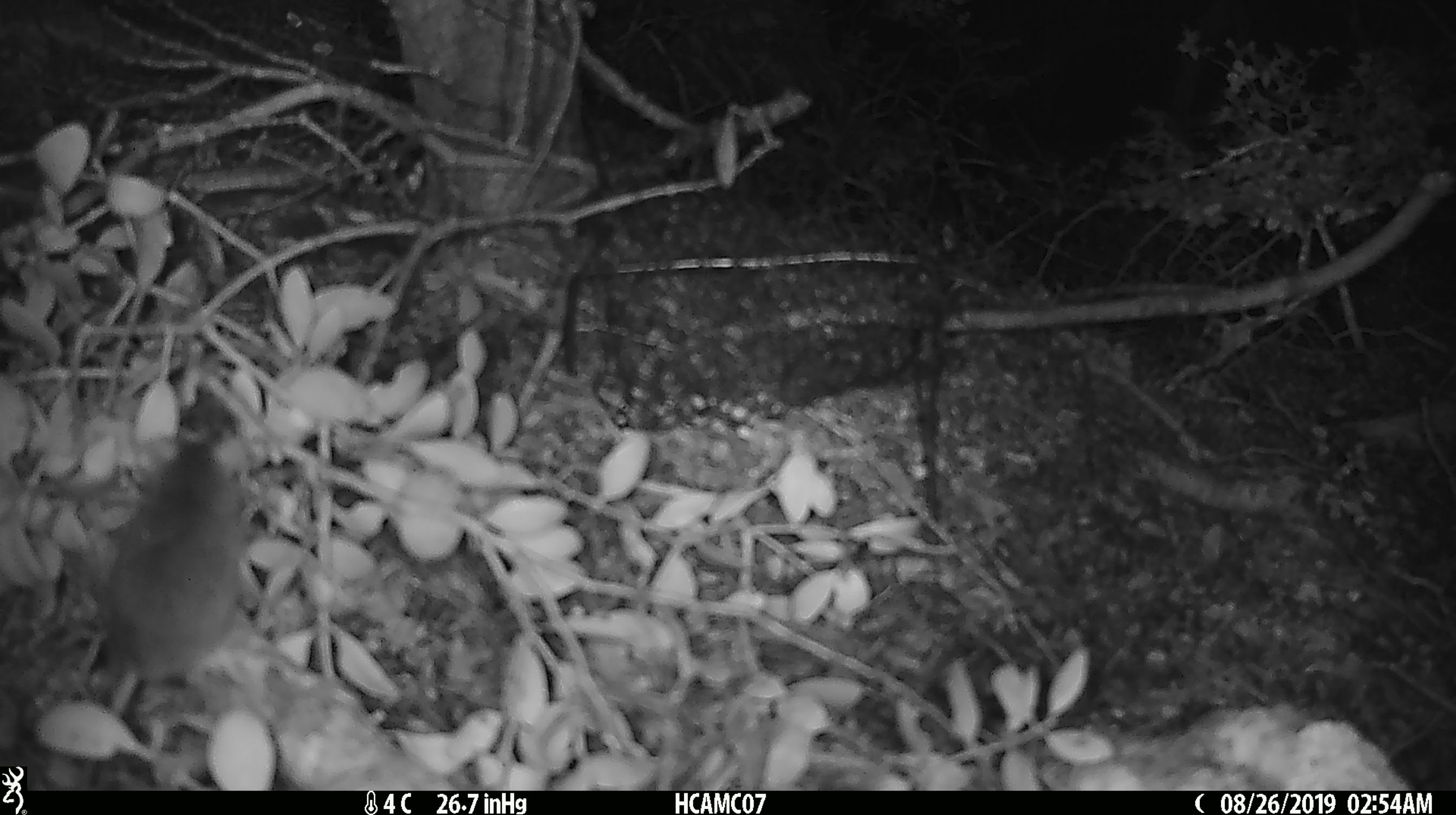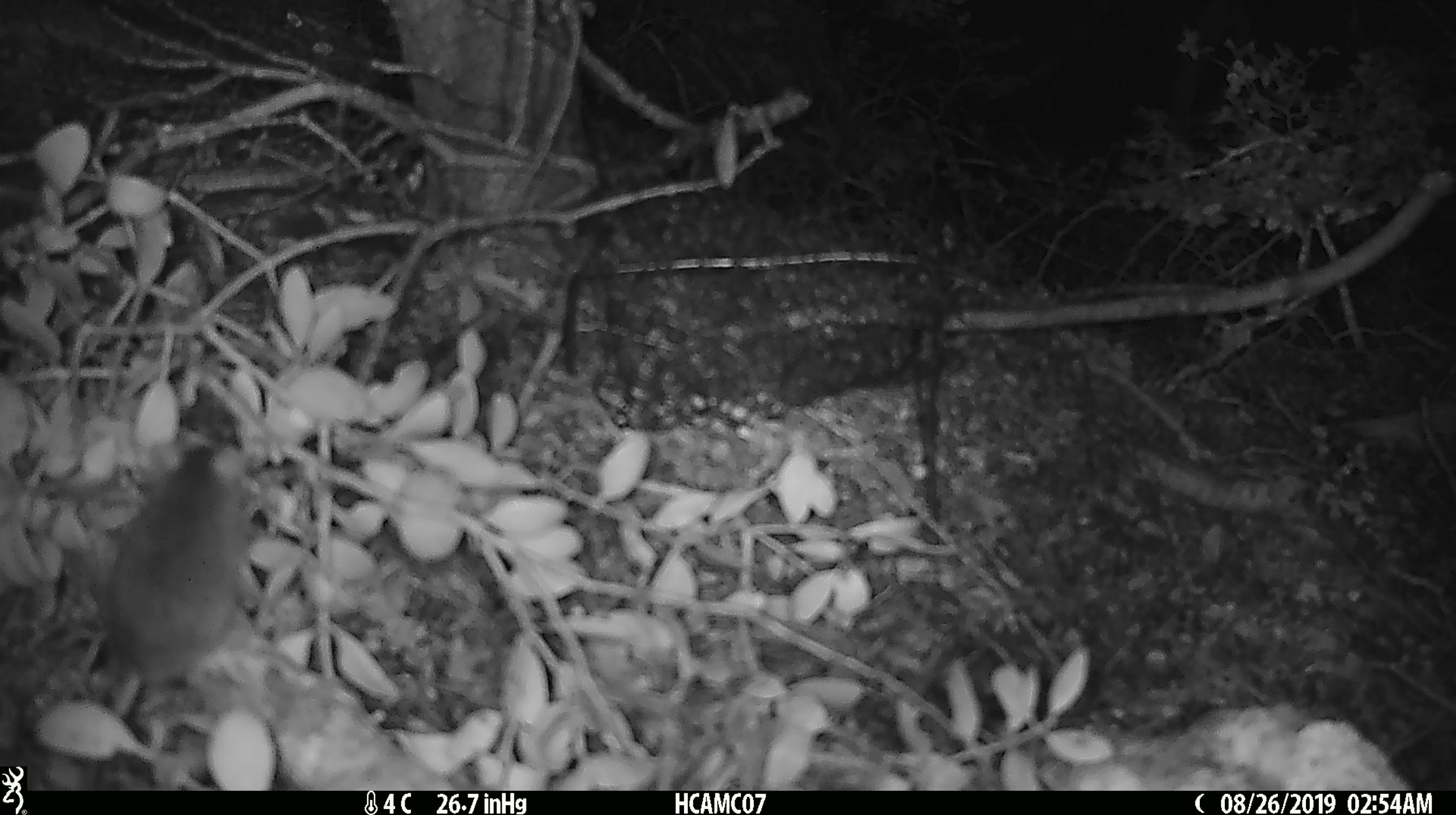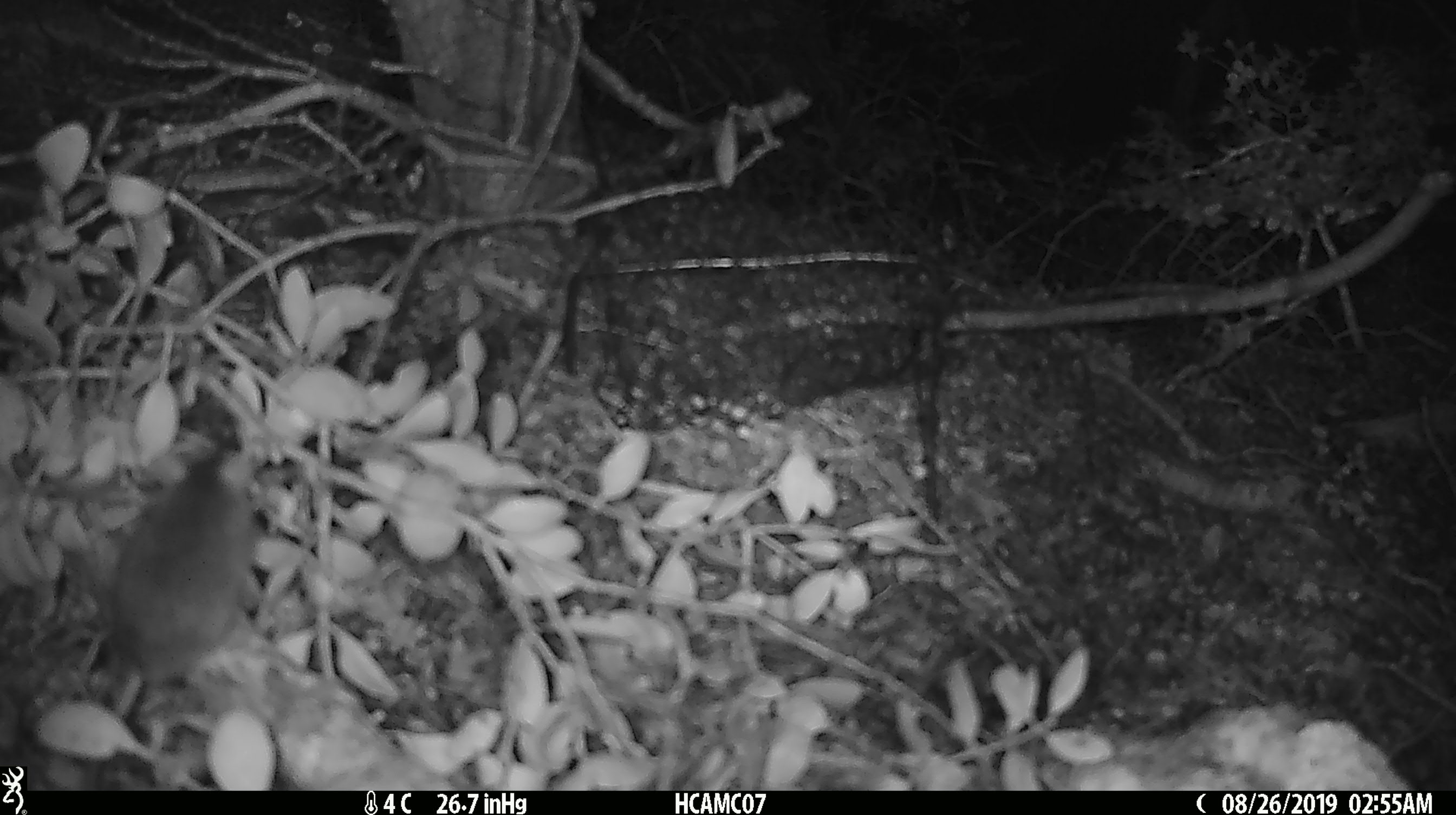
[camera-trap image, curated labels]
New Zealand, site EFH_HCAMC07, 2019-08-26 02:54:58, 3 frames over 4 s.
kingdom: Animalia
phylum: Chordata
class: Mammalia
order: Rodentia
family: Muridae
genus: Mus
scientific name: Mus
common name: mouse